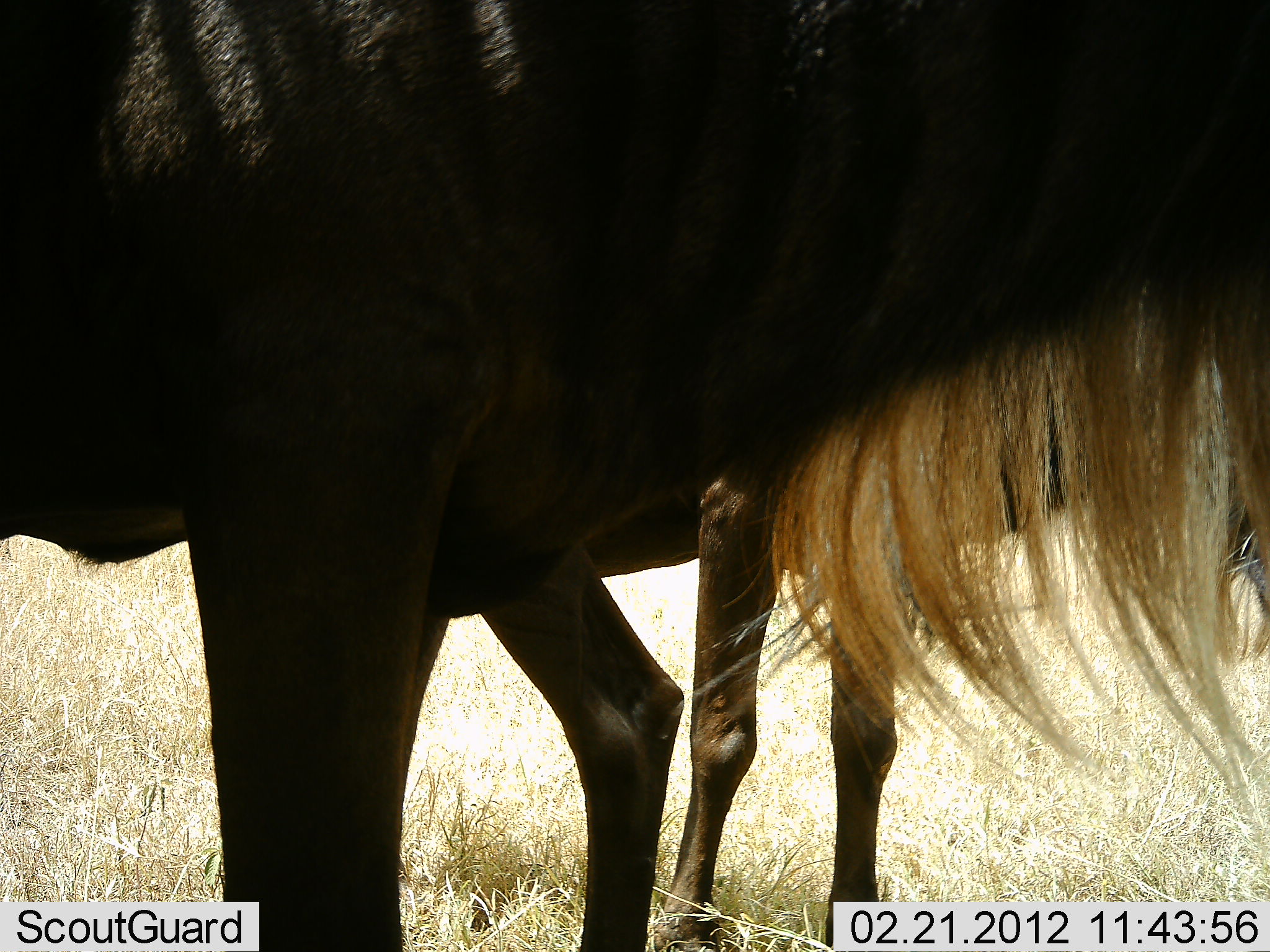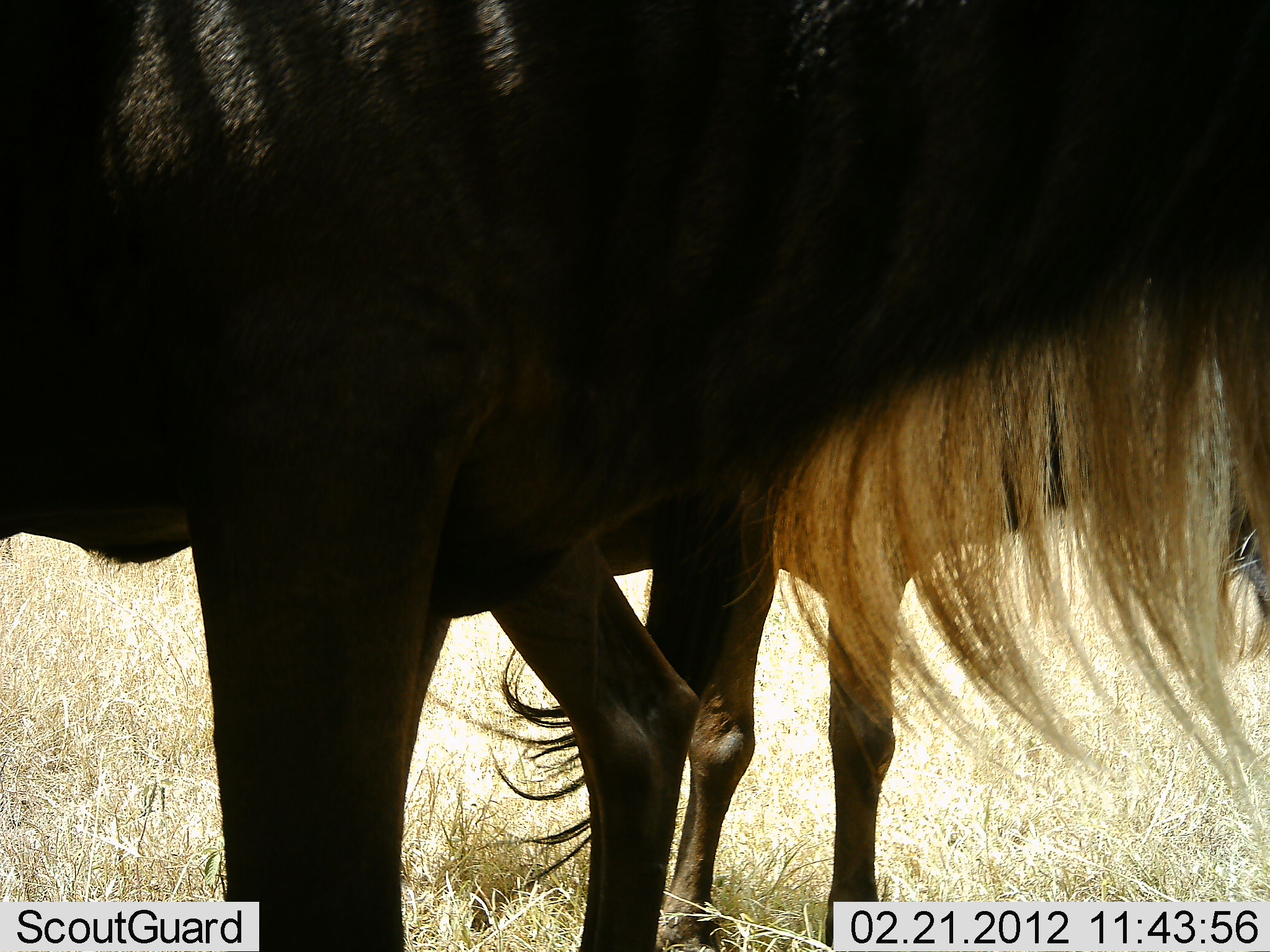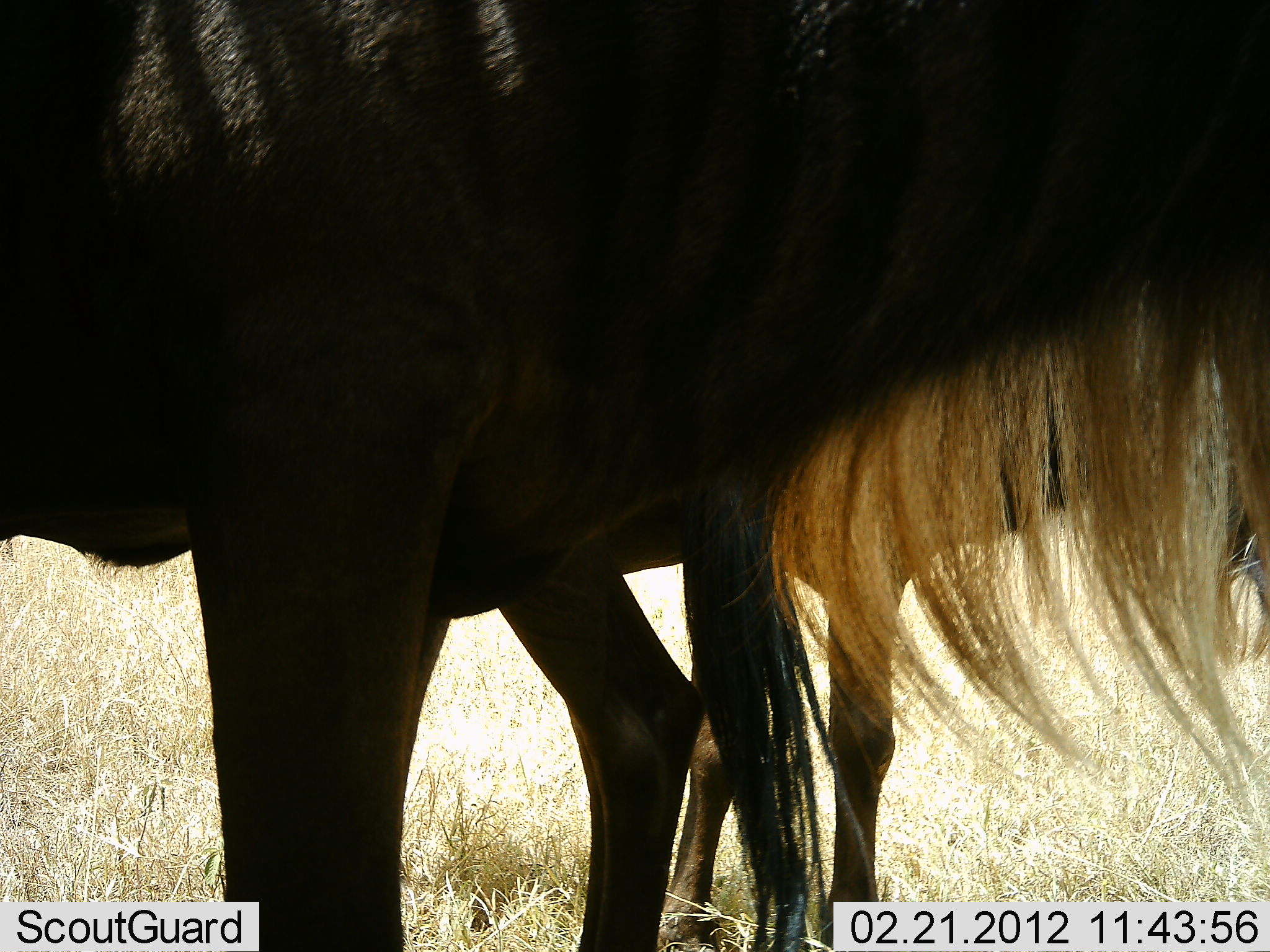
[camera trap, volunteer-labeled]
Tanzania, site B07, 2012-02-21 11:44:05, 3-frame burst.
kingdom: Animalia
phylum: Chordata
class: Mammalia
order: Artiodactyla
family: Bovidae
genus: Connochaetes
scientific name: Connochaetes taurinus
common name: blue wildebeest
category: wildebeest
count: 2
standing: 86%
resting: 0%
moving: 14%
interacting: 0%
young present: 5%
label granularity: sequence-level